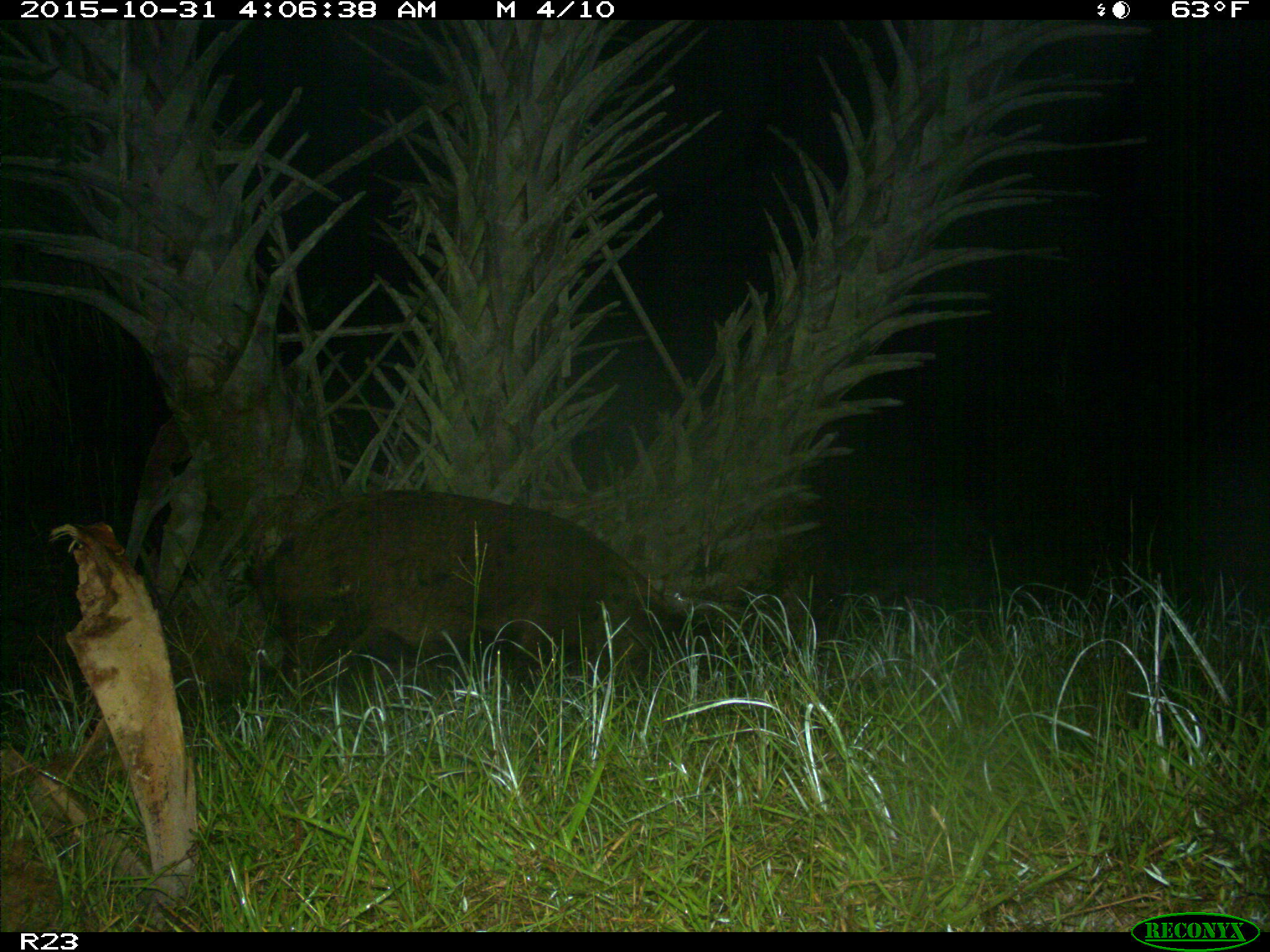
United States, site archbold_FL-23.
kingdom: Animalia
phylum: Chordata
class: Mammalia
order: Artiodactyla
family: Suidae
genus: Sus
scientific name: Sus scrofa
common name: wild boar